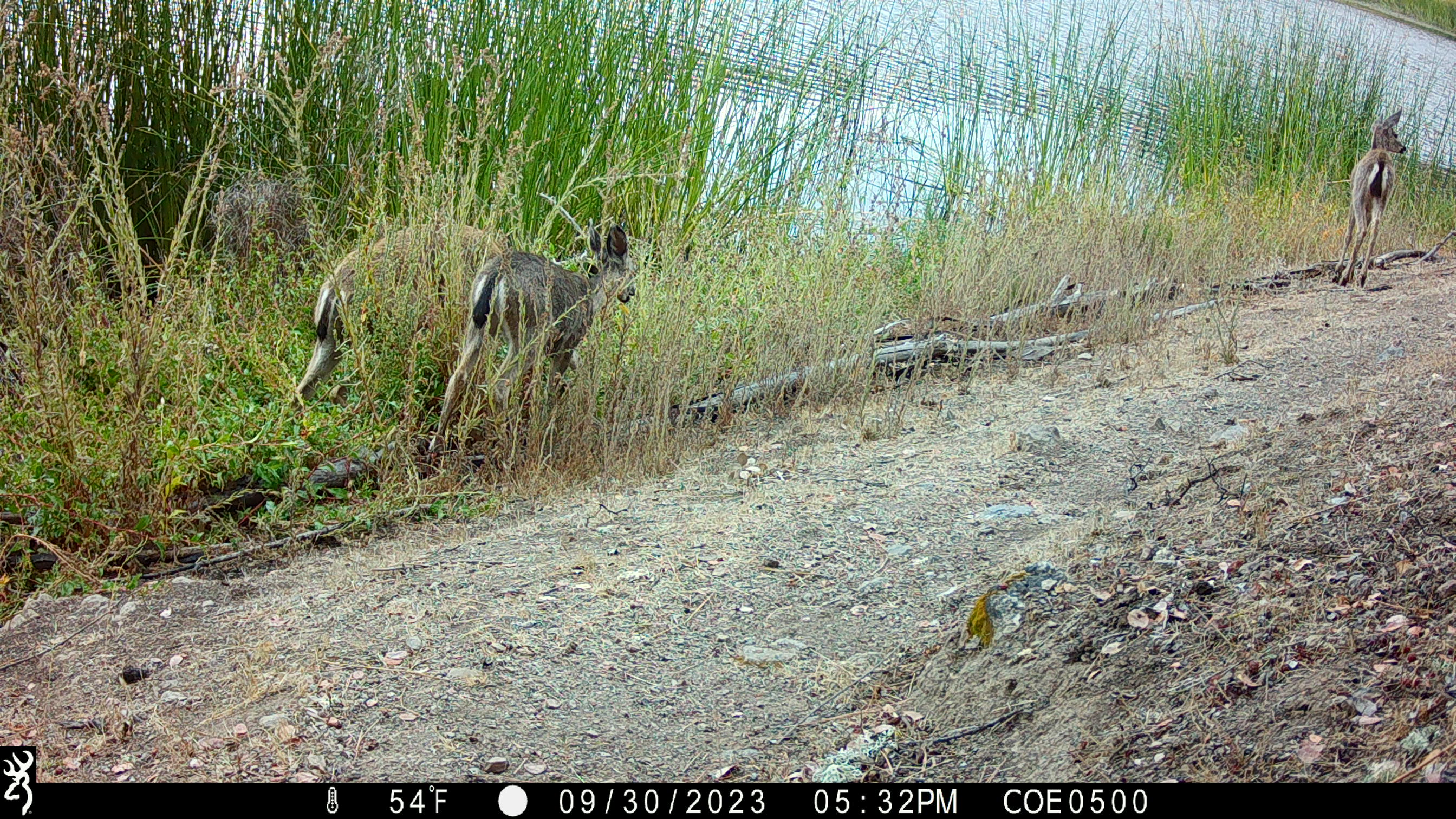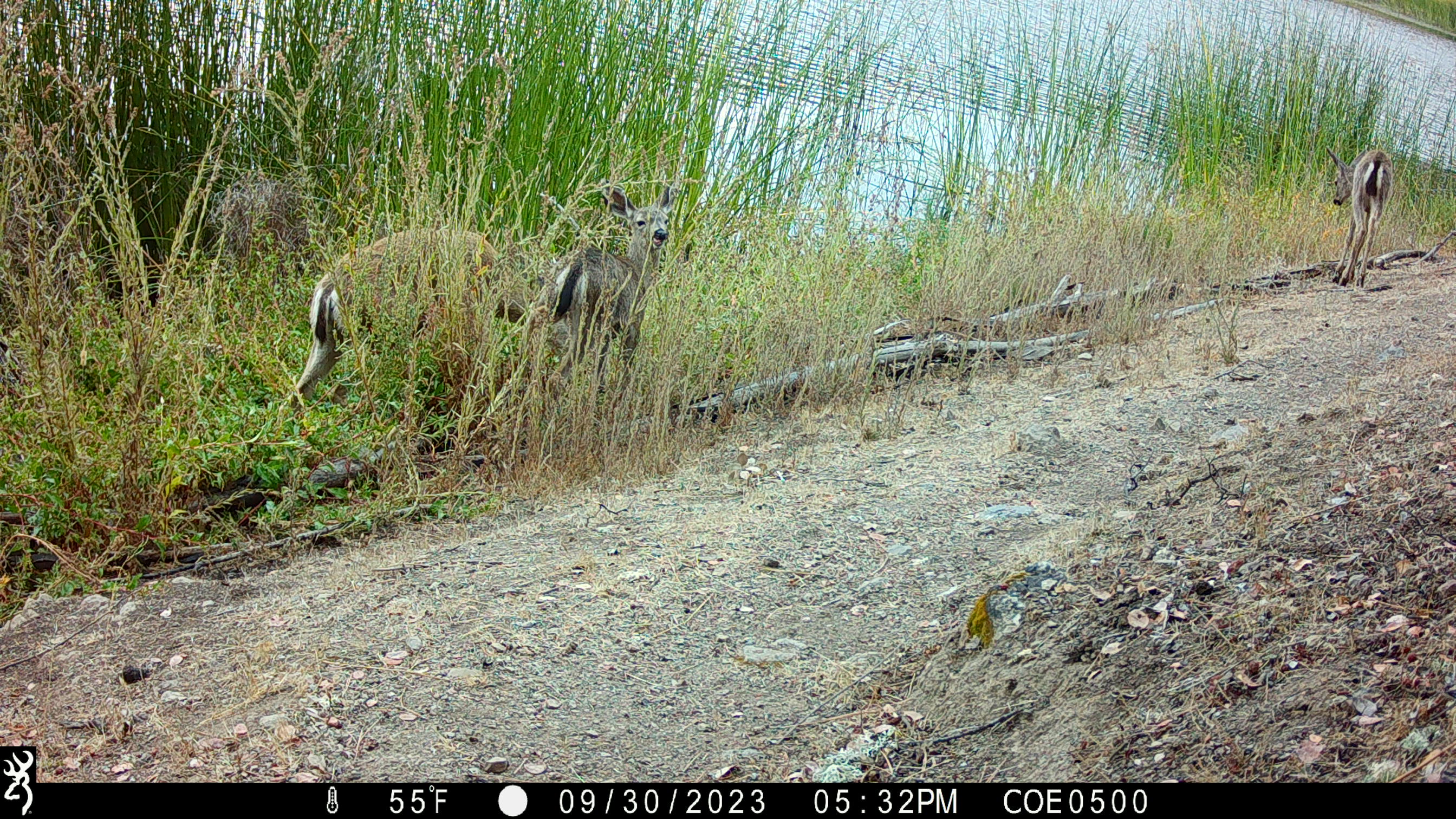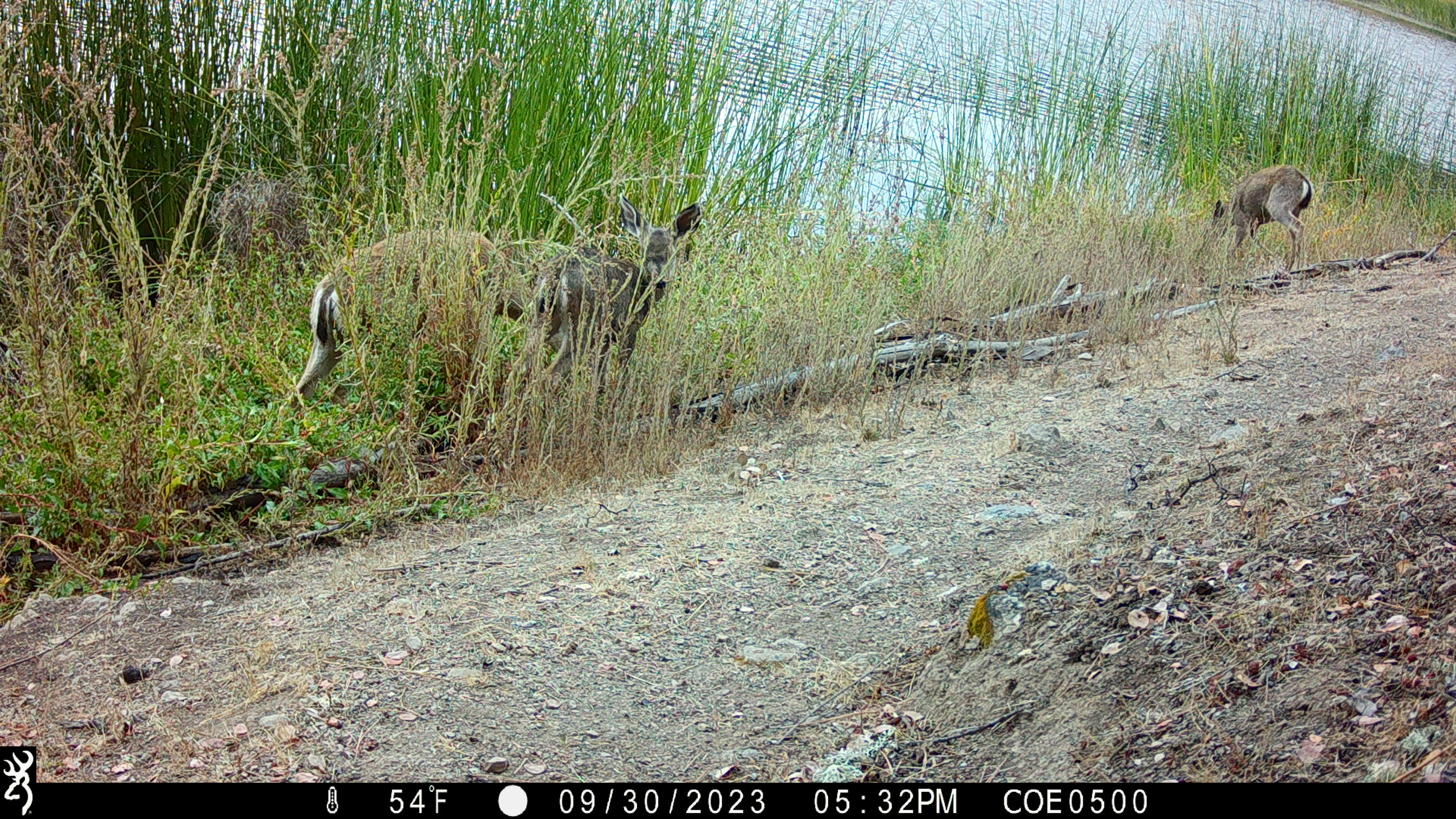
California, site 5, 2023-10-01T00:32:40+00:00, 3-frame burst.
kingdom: Animalia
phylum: Chordata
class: Mammalia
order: Artiodactyla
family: Cervidae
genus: Odocoileus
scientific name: Odocoileus hemionus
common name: mule deer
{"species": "mule deer (Odocoileus hemionus)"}